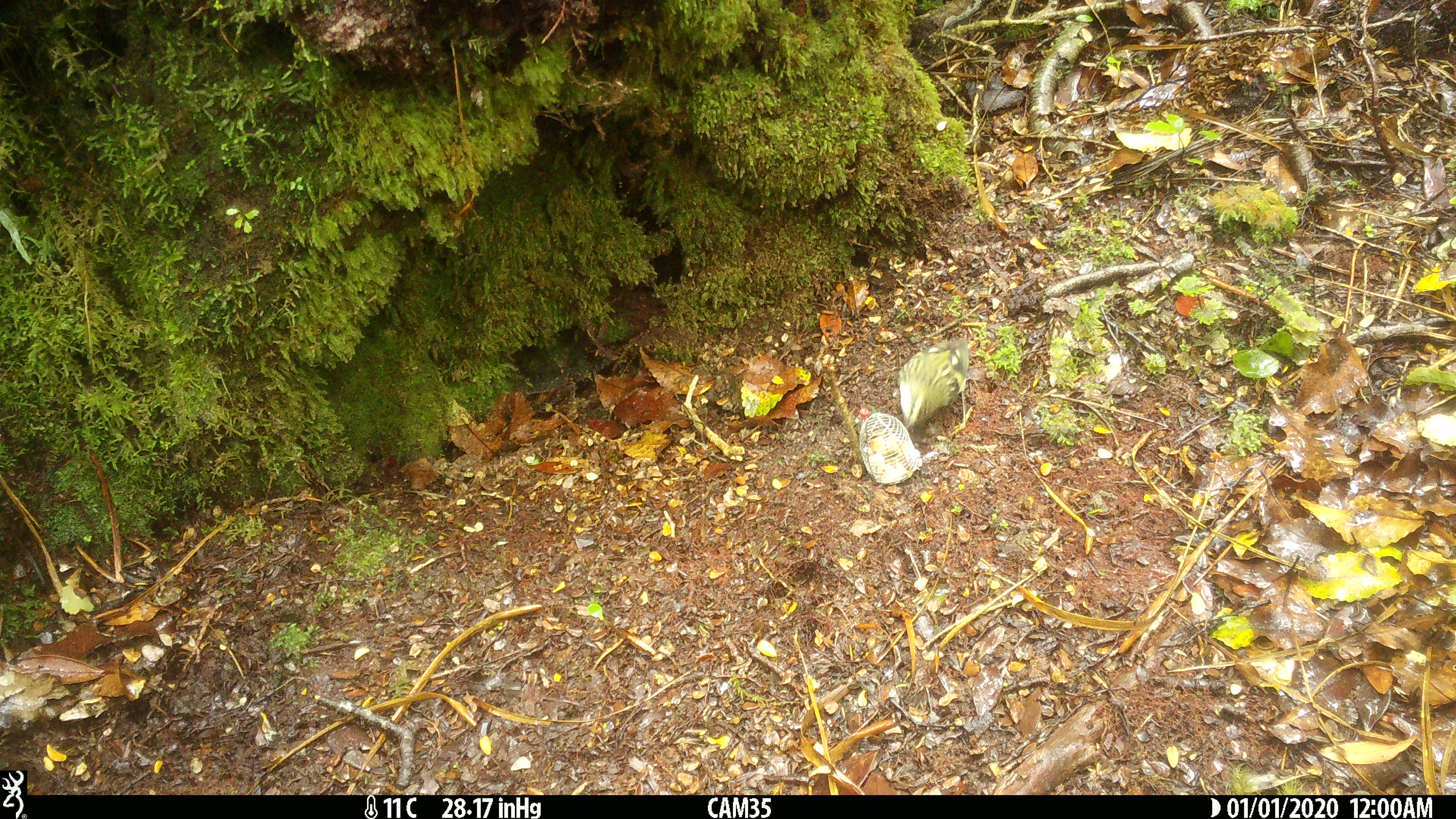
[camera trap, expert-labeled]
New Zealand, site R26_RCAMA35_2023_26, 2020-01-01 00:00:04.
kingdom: Animalia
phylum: Chordata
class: Aves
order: Passeriformes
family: Acanthisittidae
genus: Acanthisitta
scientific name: Acanthisitta chloris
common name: rifleman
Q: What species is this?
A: Rifleman (Acanthisitta chloris).